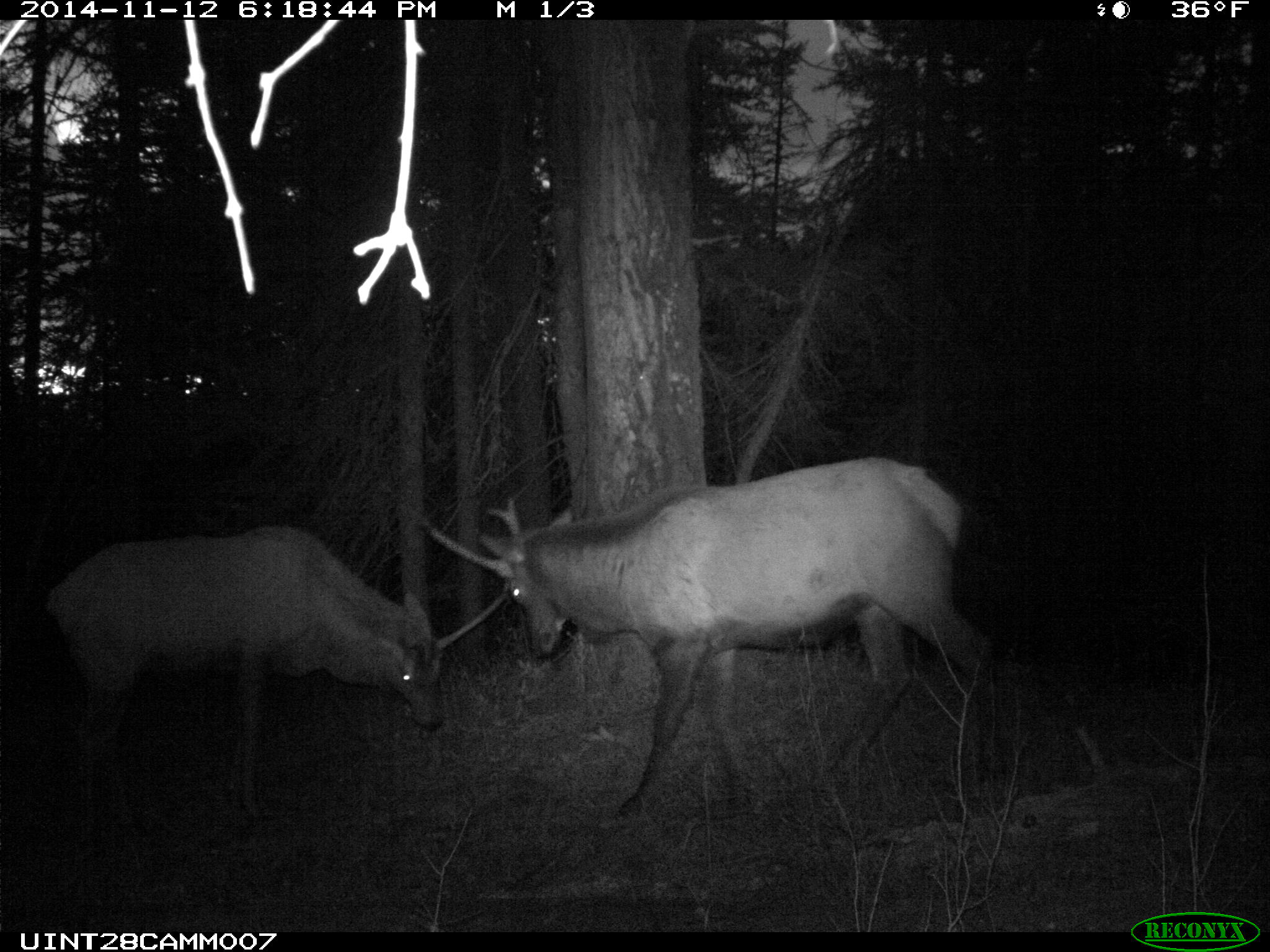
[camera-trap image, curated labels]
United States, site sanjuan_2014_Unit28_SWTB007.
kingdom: Animalia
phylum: Chordata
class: Mammalia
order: Artiodactyla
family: Cervidae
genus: Cervus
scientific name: Cervus elaphus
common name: red deer